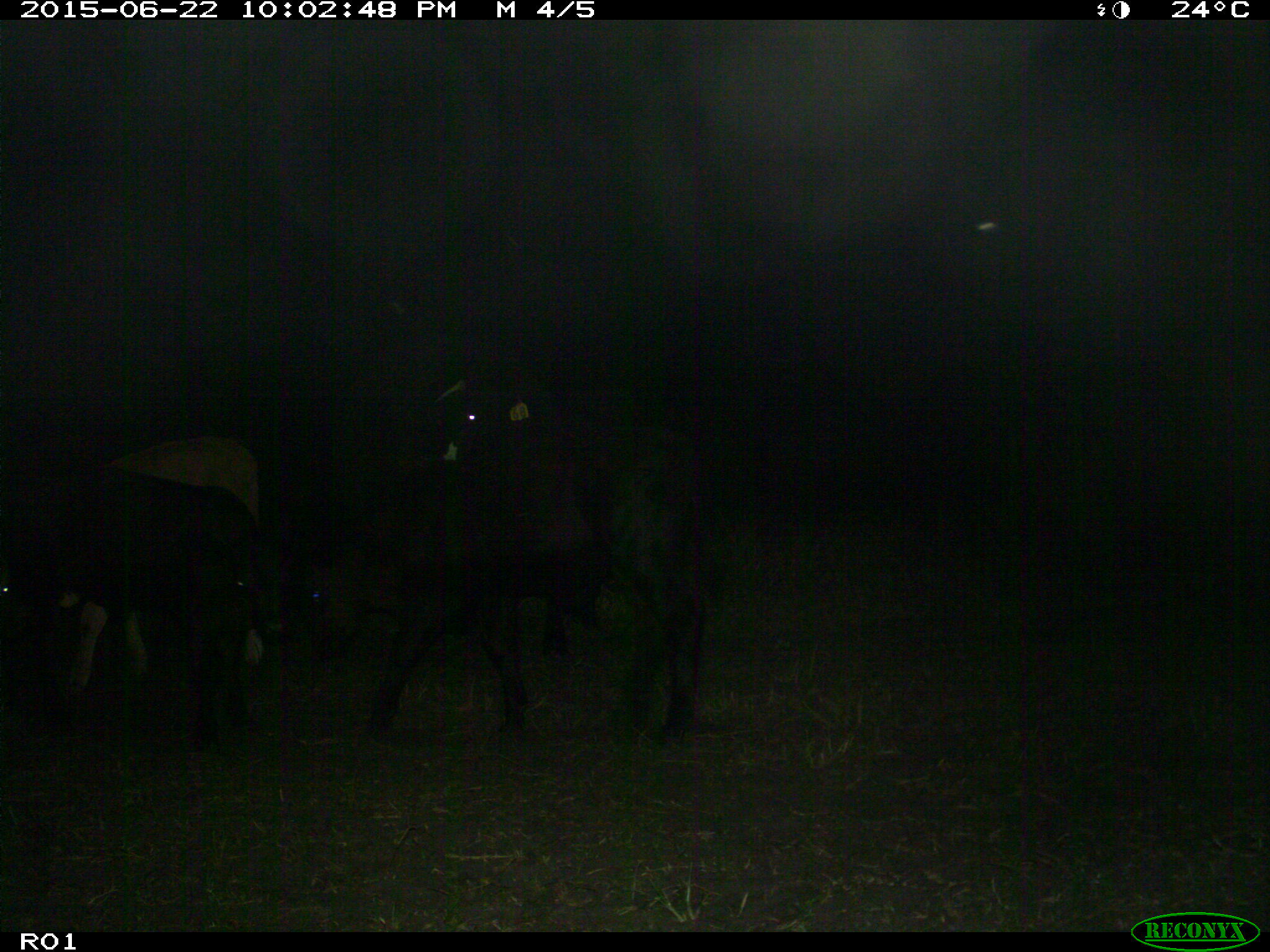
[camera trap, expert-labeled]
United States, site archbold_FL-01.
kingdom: Animalia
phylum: Chordata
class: Mammalia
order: Artiodactyla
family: Bovidae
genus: Bos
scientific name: Bos taurus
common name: domestic cow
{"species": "Bos taurus (domestic cow)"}